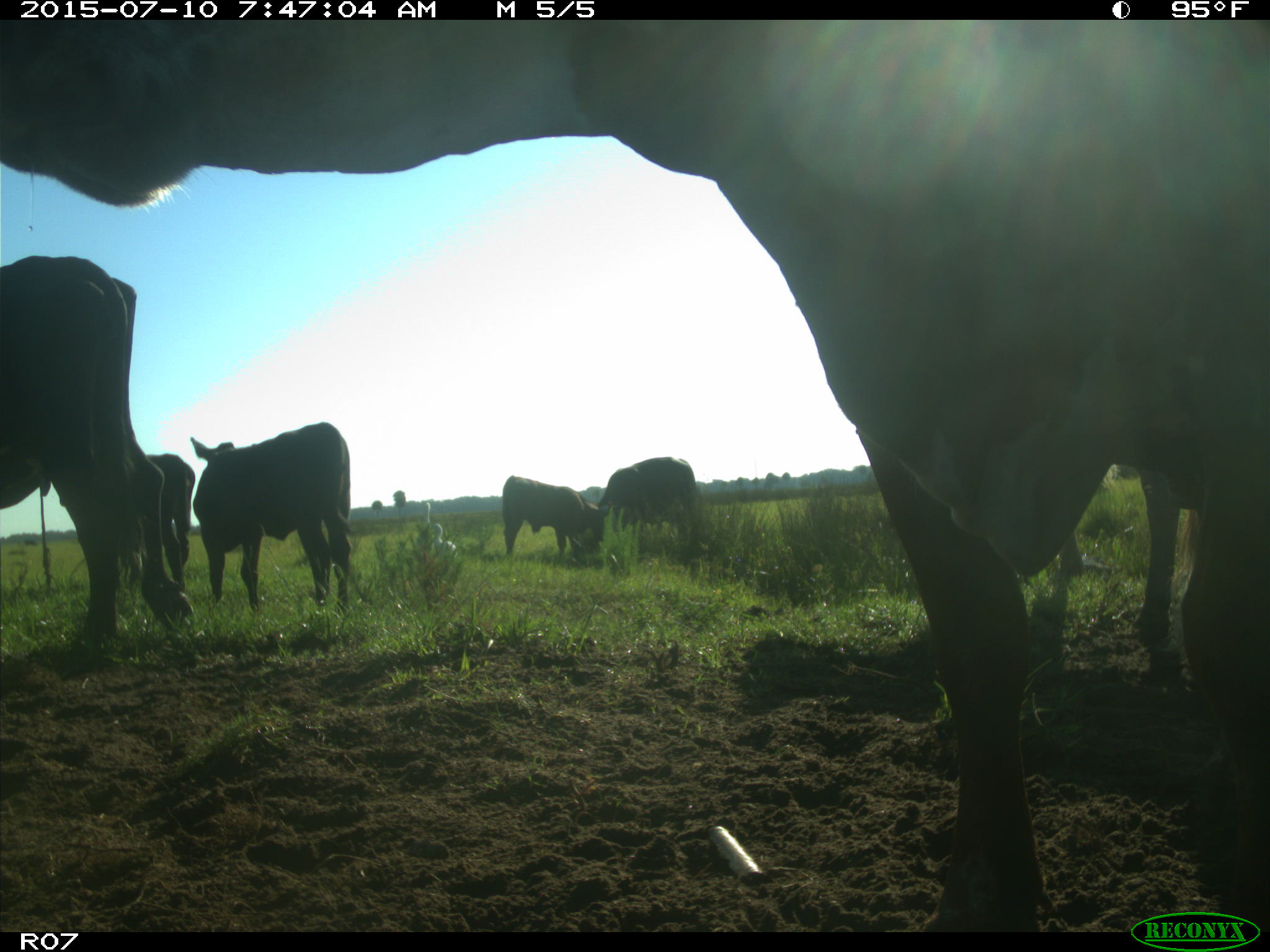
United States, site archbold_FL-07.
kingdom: Animalia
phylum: Chordata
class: Mammalia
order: Artiodactyla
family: Bovidae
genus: Bos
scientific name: Bos taurus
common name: domestic cow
Bos taurus (domestic cow).